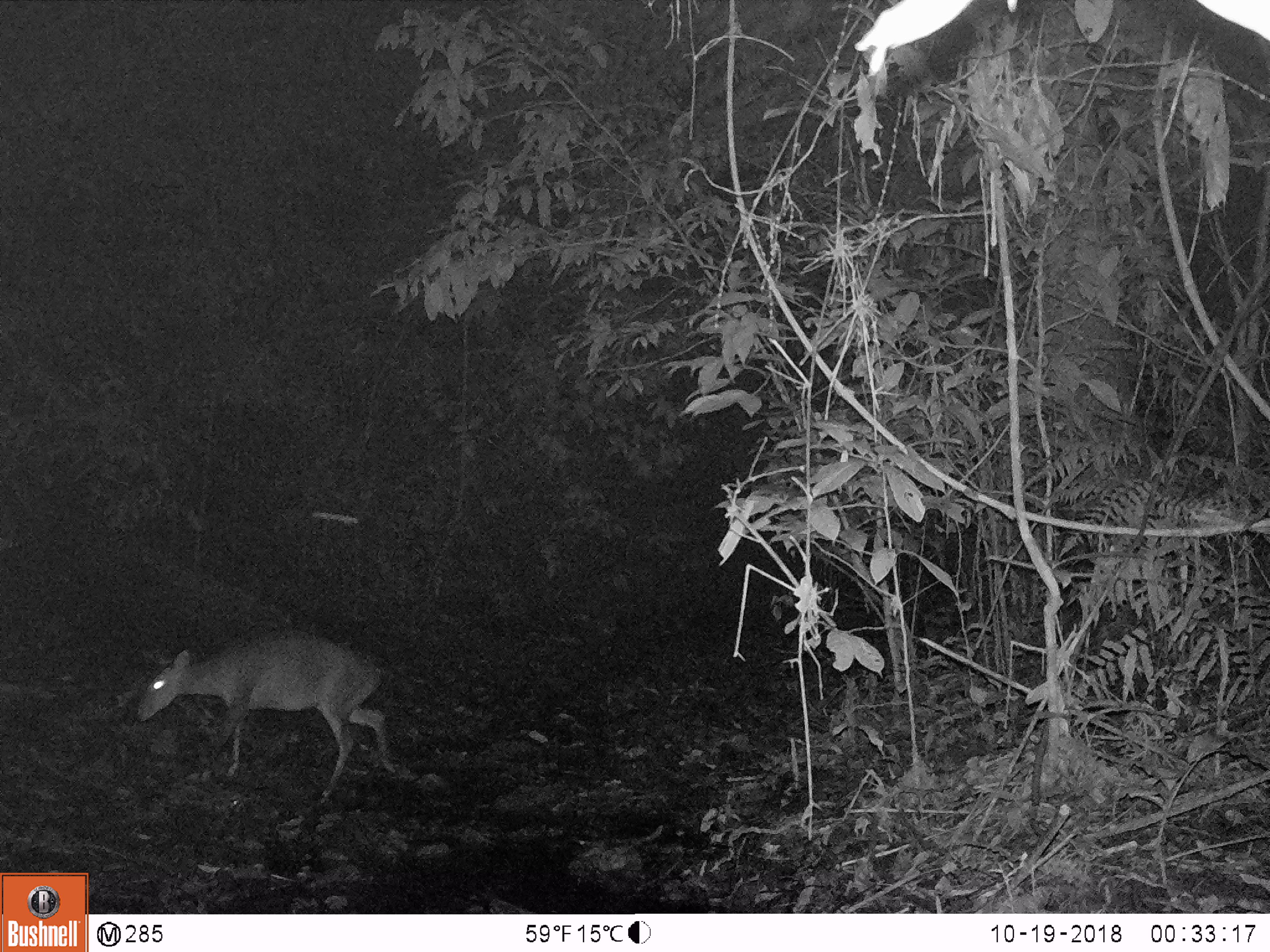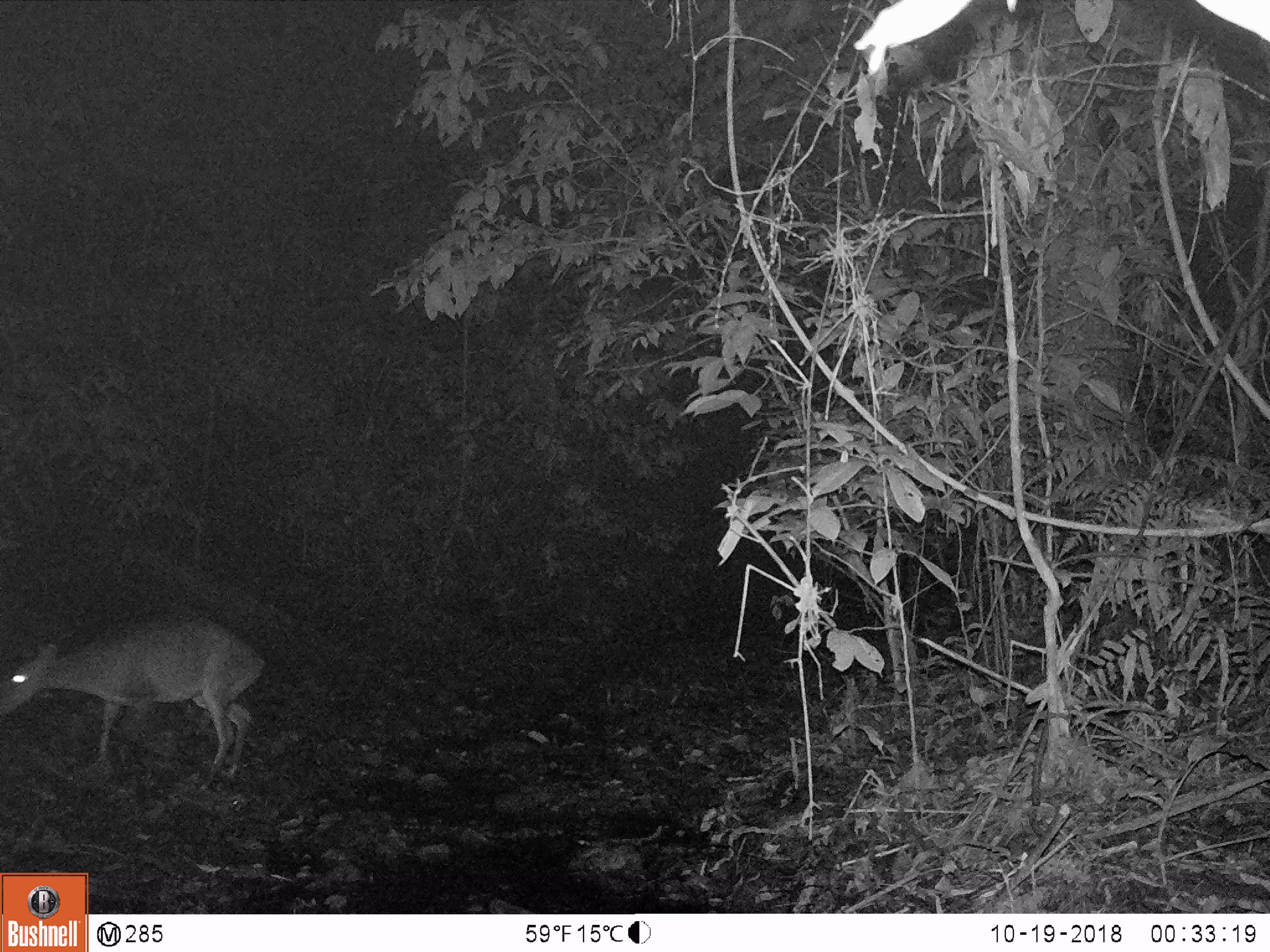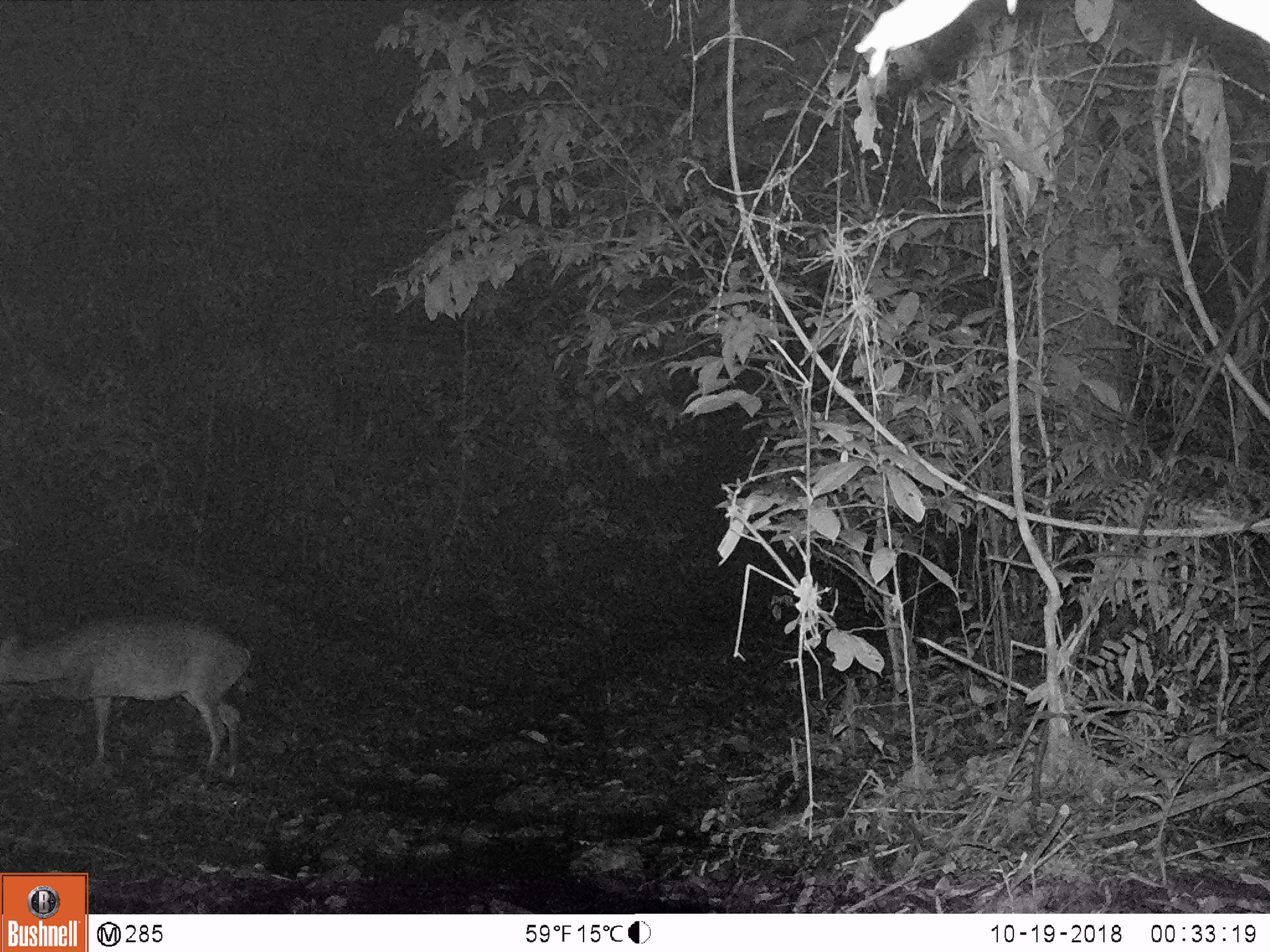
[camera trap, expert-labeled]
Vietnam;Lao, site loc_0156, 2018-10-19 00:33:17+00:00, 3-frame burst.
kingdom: Animalia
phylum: Chordata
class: Mammalia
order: Artiodactyla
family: Cervidae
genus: Muntiacus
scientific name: Muntiacus vuquangensis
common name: large-antlered muntjac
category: large antlered muntjac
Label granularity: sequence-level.